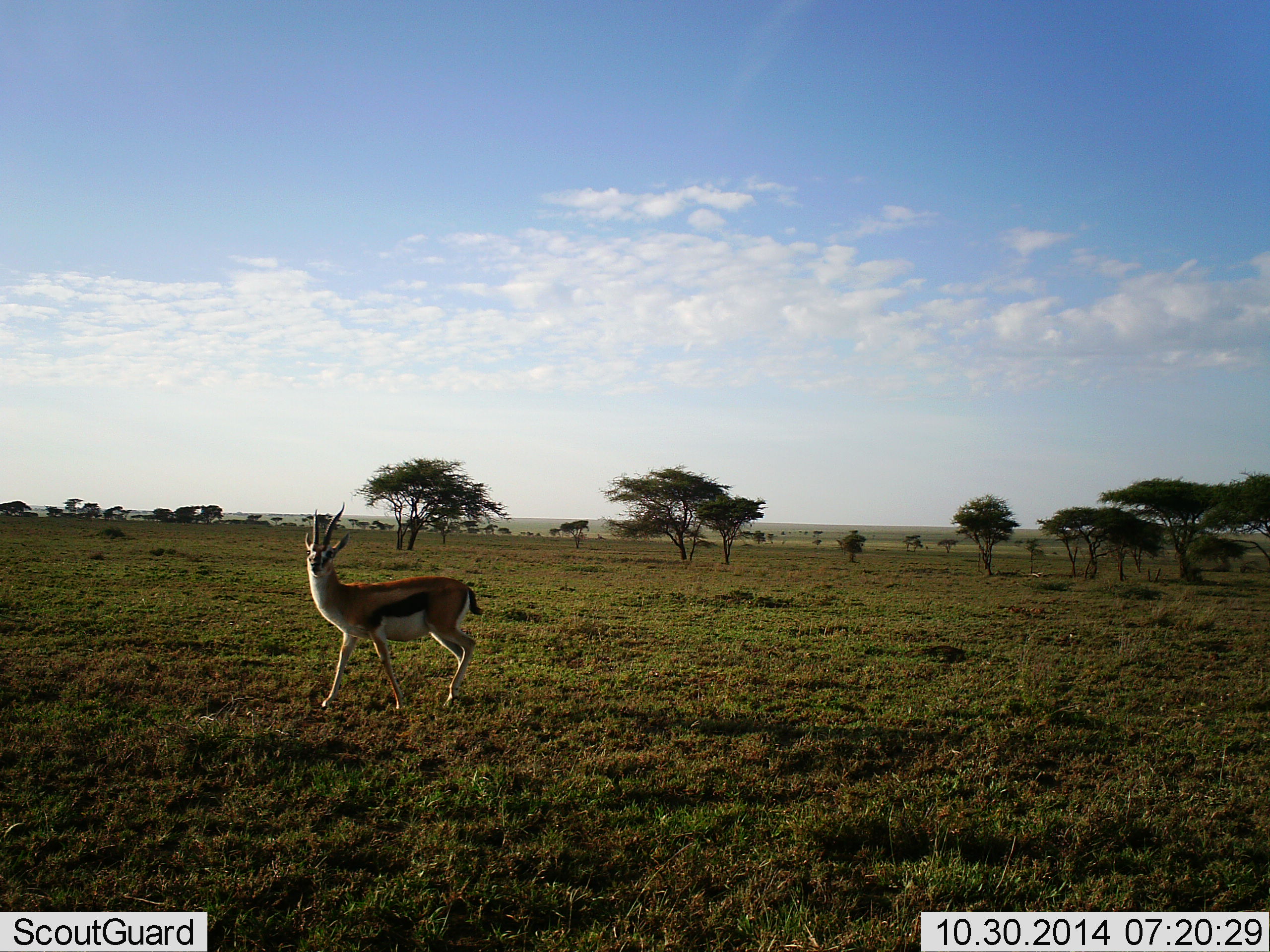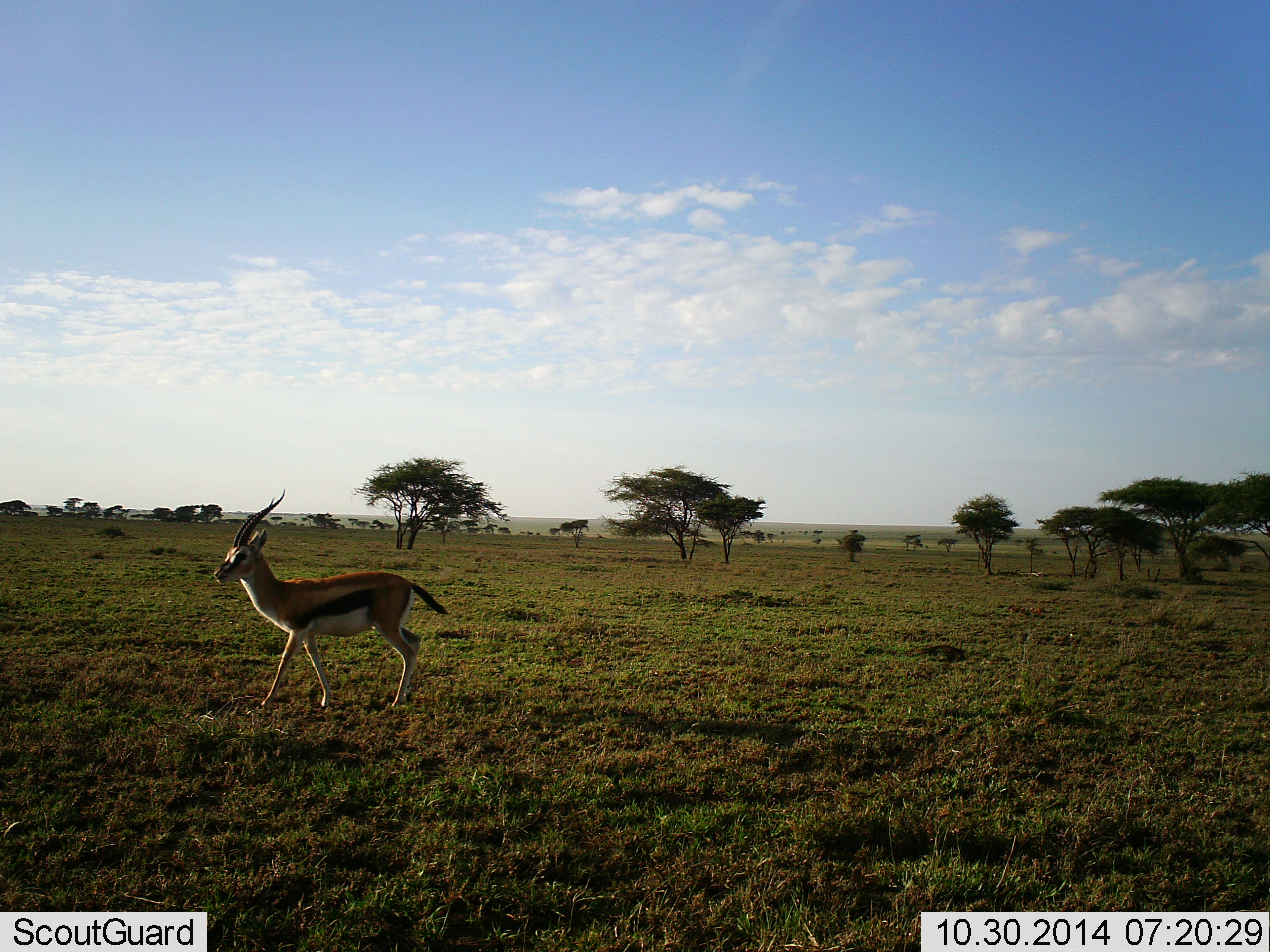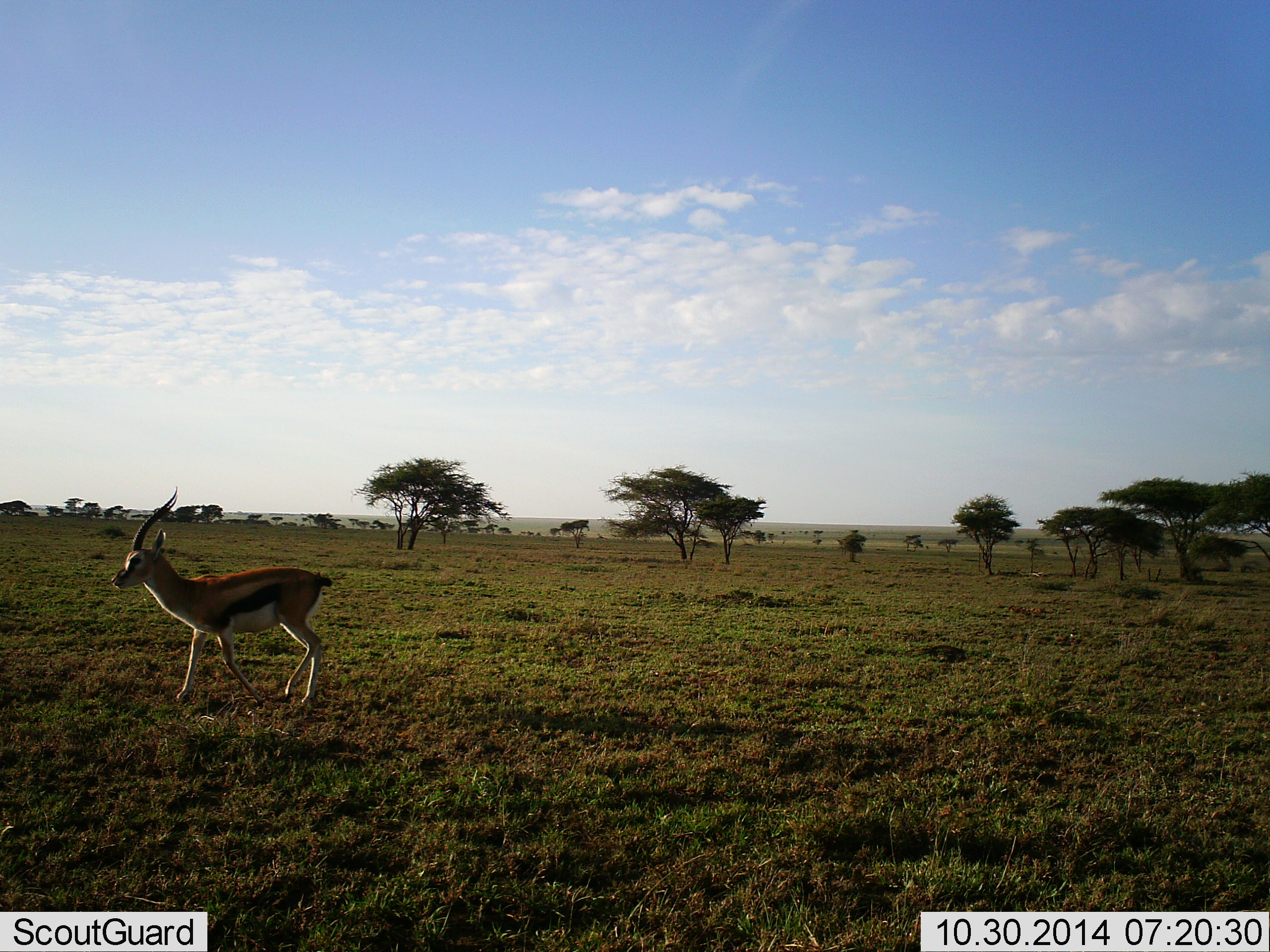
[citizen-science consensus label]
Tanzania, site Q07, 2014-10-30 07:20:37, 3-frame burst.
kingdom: Animalia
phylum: Chordata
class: Mammalia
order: Artiodactyla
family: Bovidae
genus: Eudorcas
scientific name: Eudorcas thomsonii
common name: thomson's gazelle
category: gazellethomsons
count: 1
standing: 9%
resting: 0%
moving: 100%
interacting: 0%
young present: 0%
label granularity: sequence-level